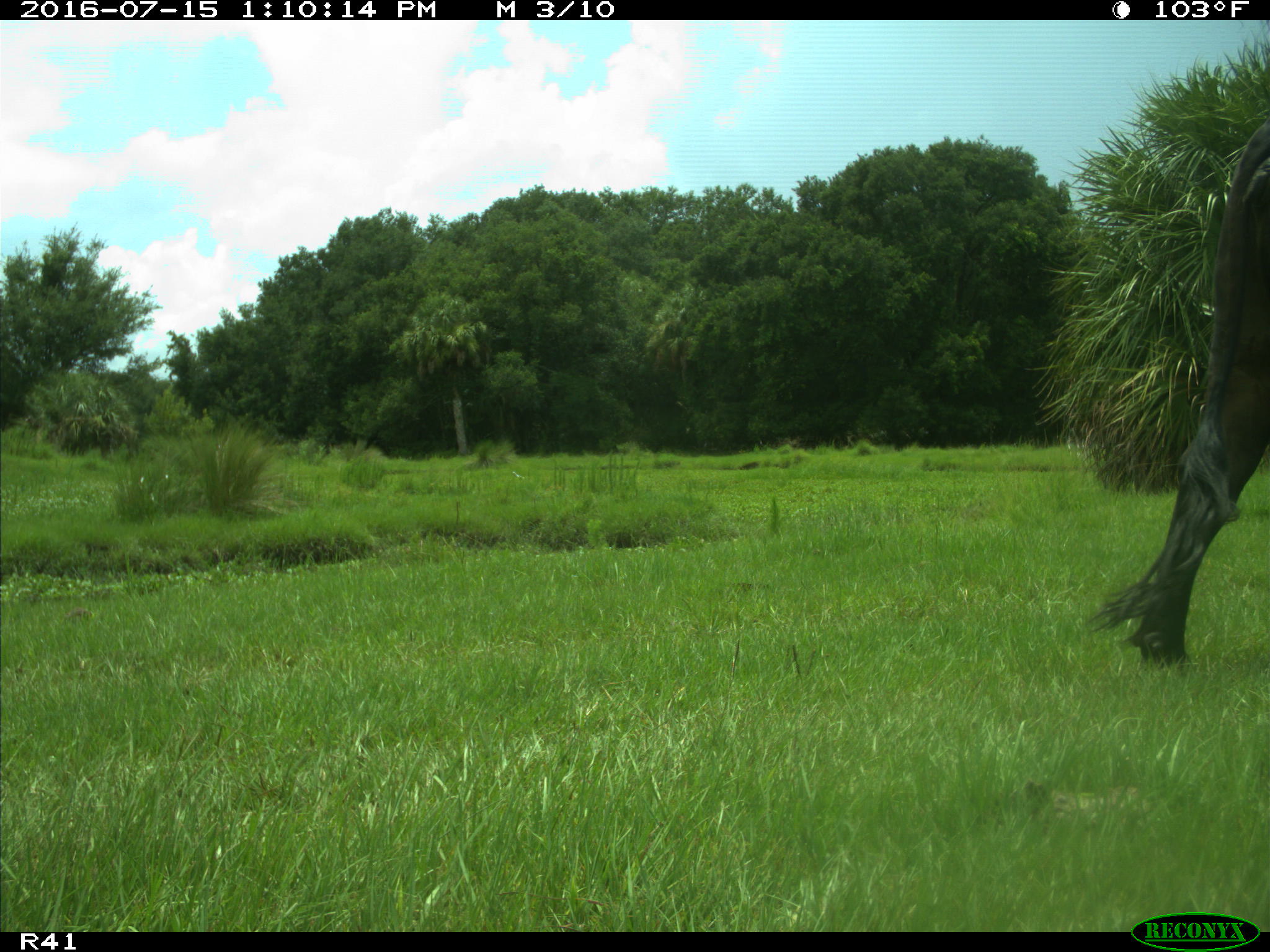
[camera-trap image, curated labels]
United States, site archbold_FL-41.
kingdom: Animalia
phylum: Chordata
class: Mammalia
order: Artiodactyla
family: Bovidae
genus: Bos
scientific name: Bos taurus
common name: domestic cow